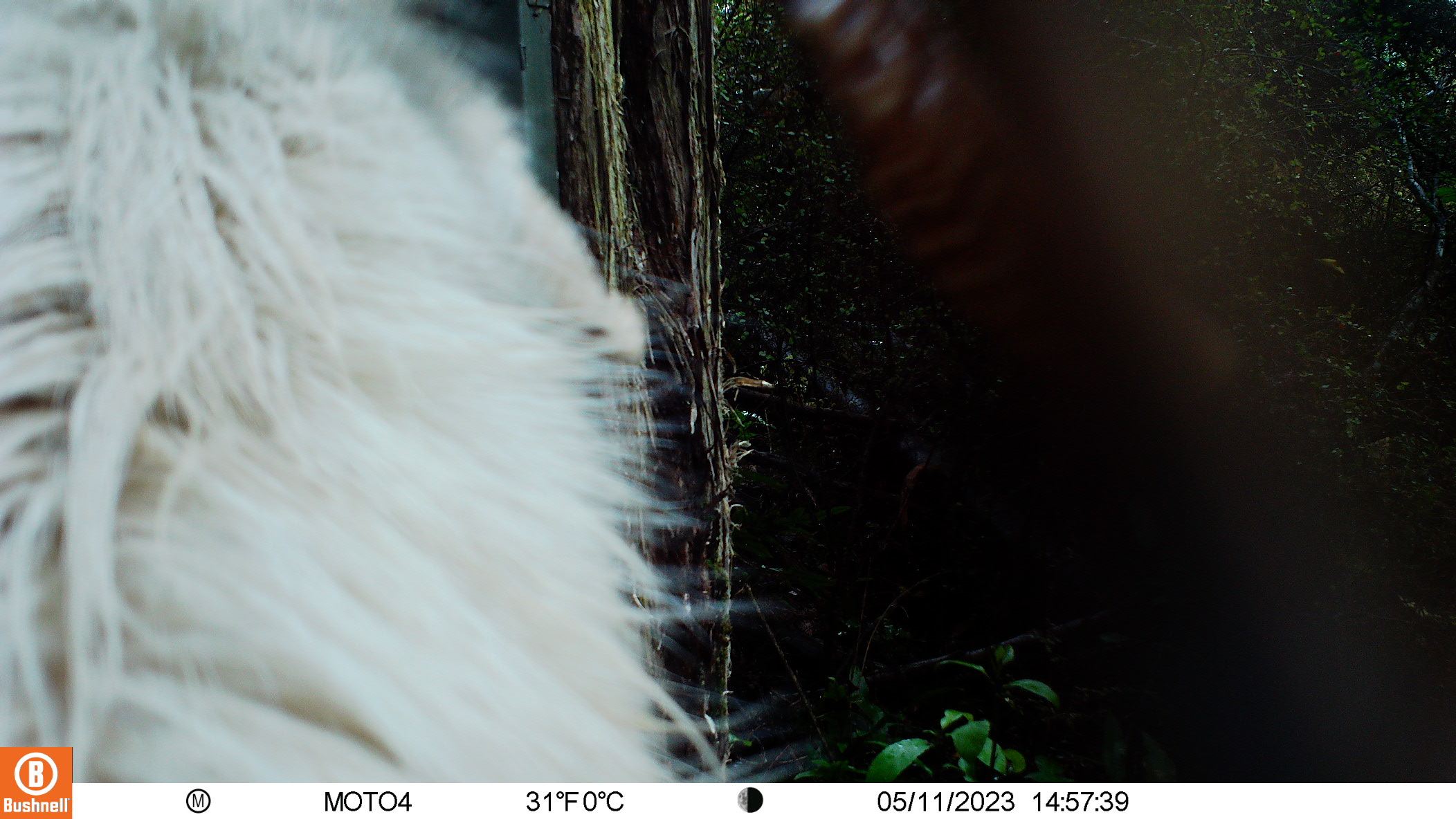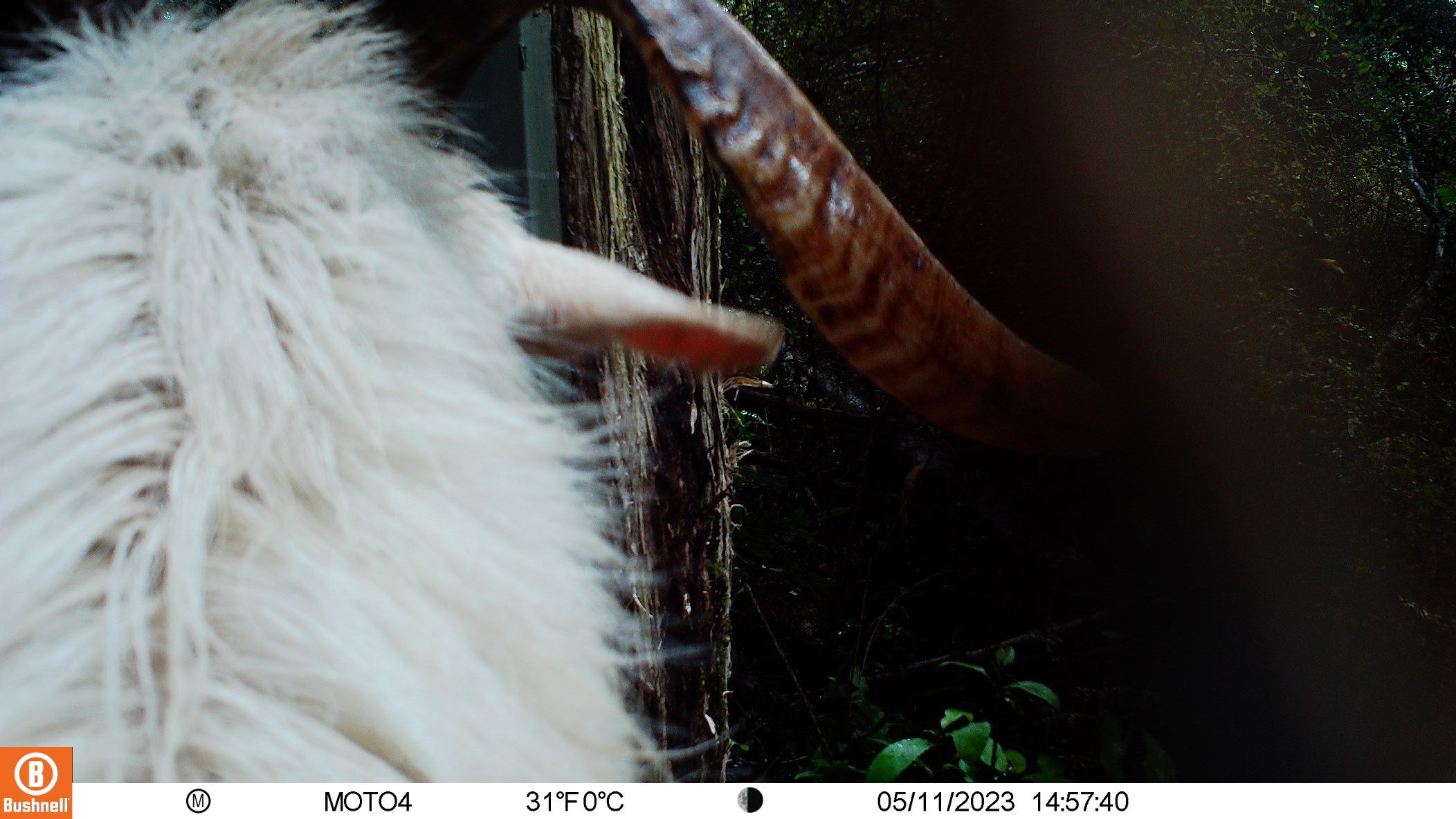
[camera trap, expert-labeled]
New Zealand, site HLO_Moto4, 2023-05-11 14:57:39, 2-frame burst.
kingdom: Animalia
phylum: Chordata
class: Mammalia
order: Artiodactyla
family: Bovidae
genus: Capra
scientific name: Capra hircus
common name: goat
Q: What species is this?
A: Goat (Capra hircus).